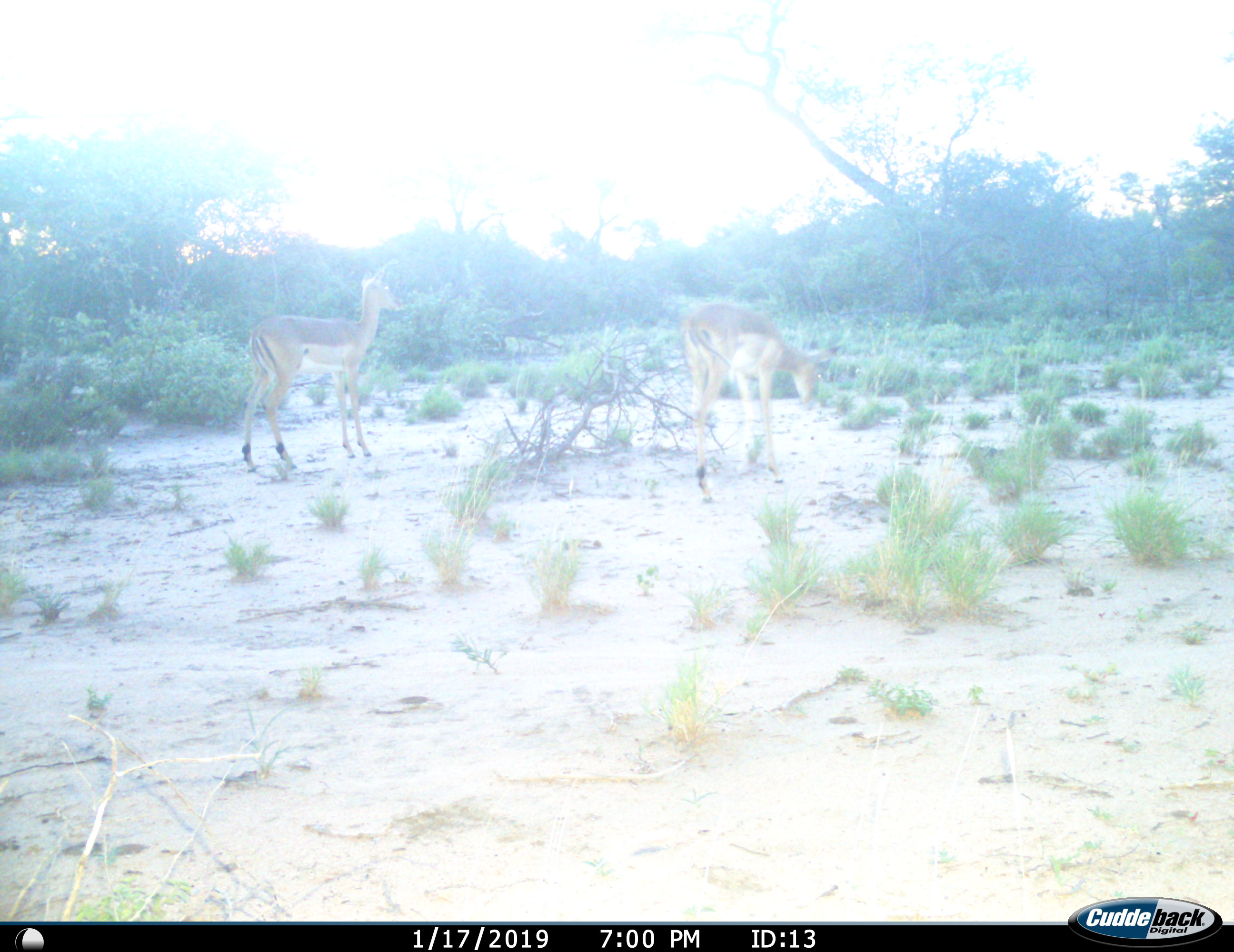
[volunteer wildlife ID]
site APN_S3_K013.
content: unidentified animal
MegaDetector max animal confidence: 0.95